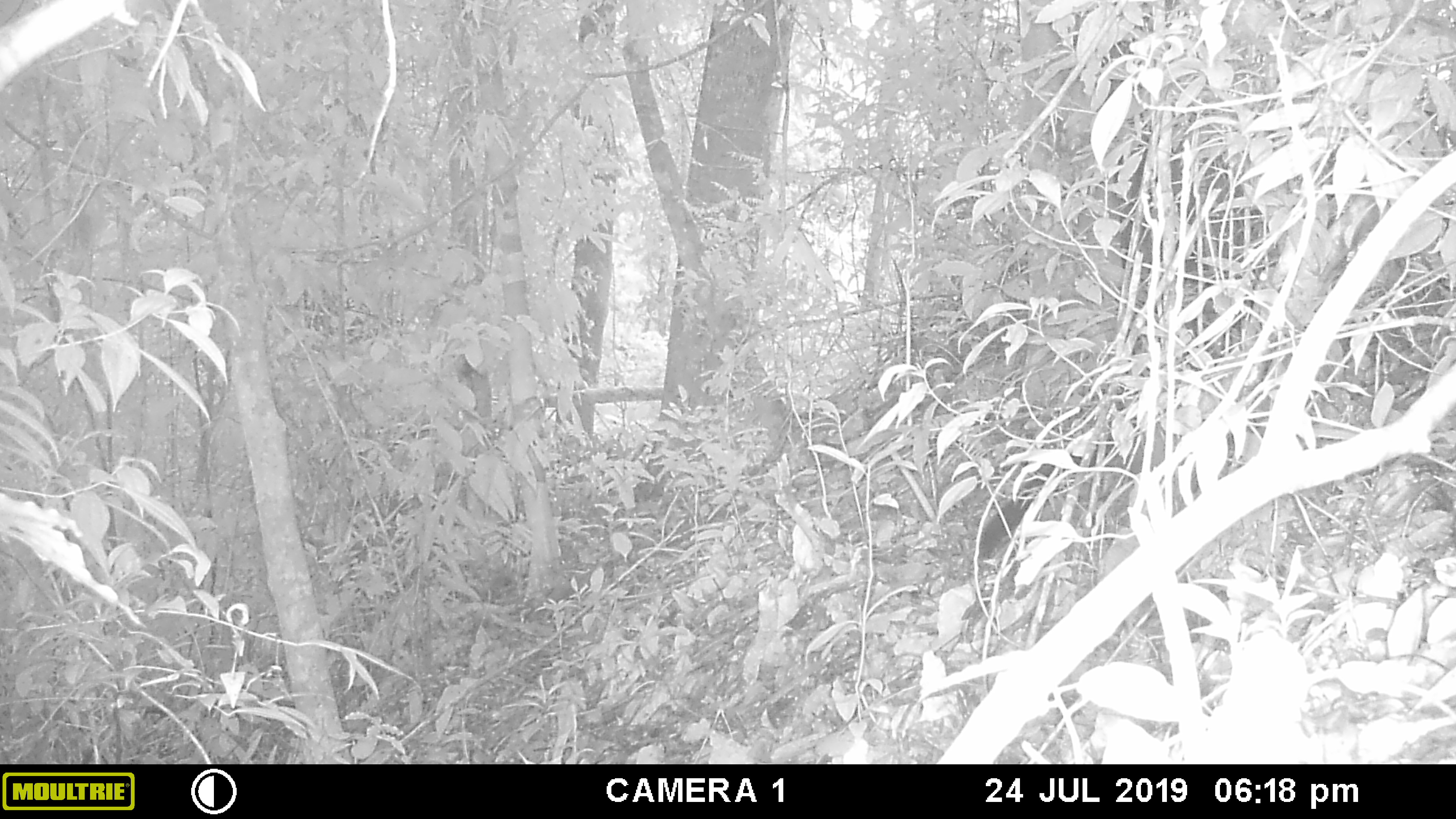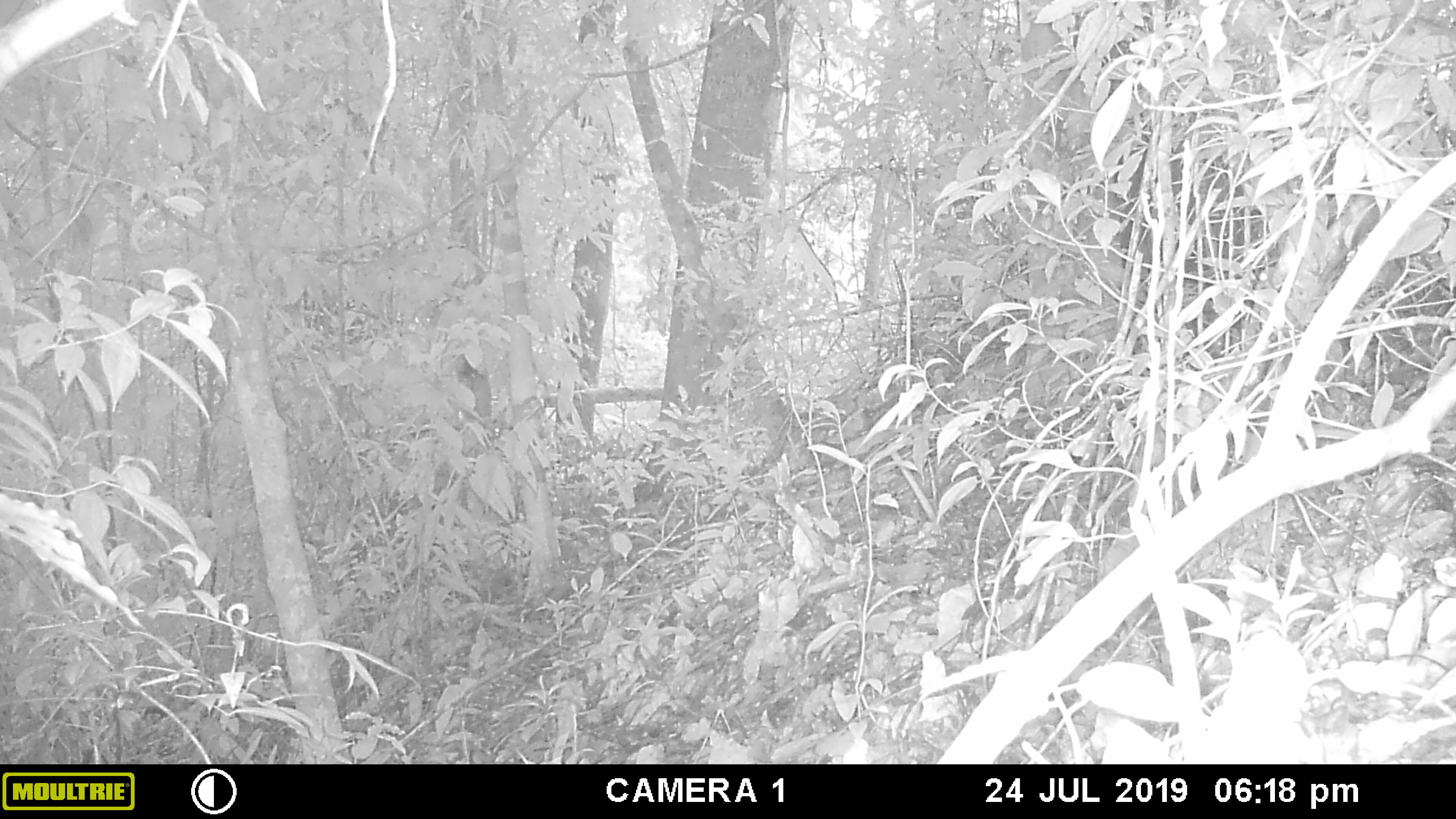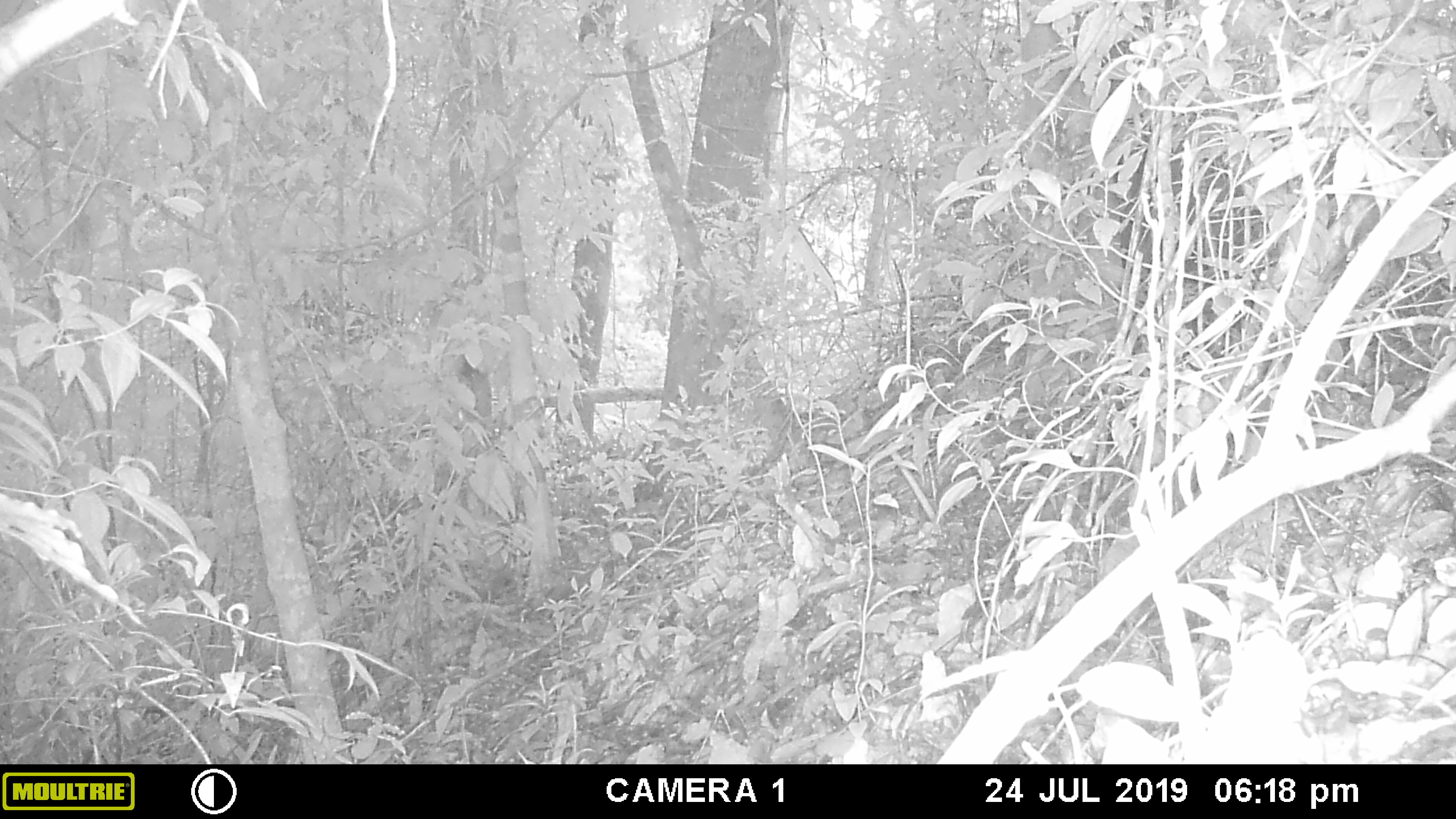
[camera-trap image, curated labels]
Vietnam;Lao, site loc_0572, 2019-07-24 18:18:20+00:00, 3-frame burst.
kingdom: Animalia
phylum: Chordata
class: Mammalia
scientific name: Mammalia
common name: mammal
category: unidentified small mammal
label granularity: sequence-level